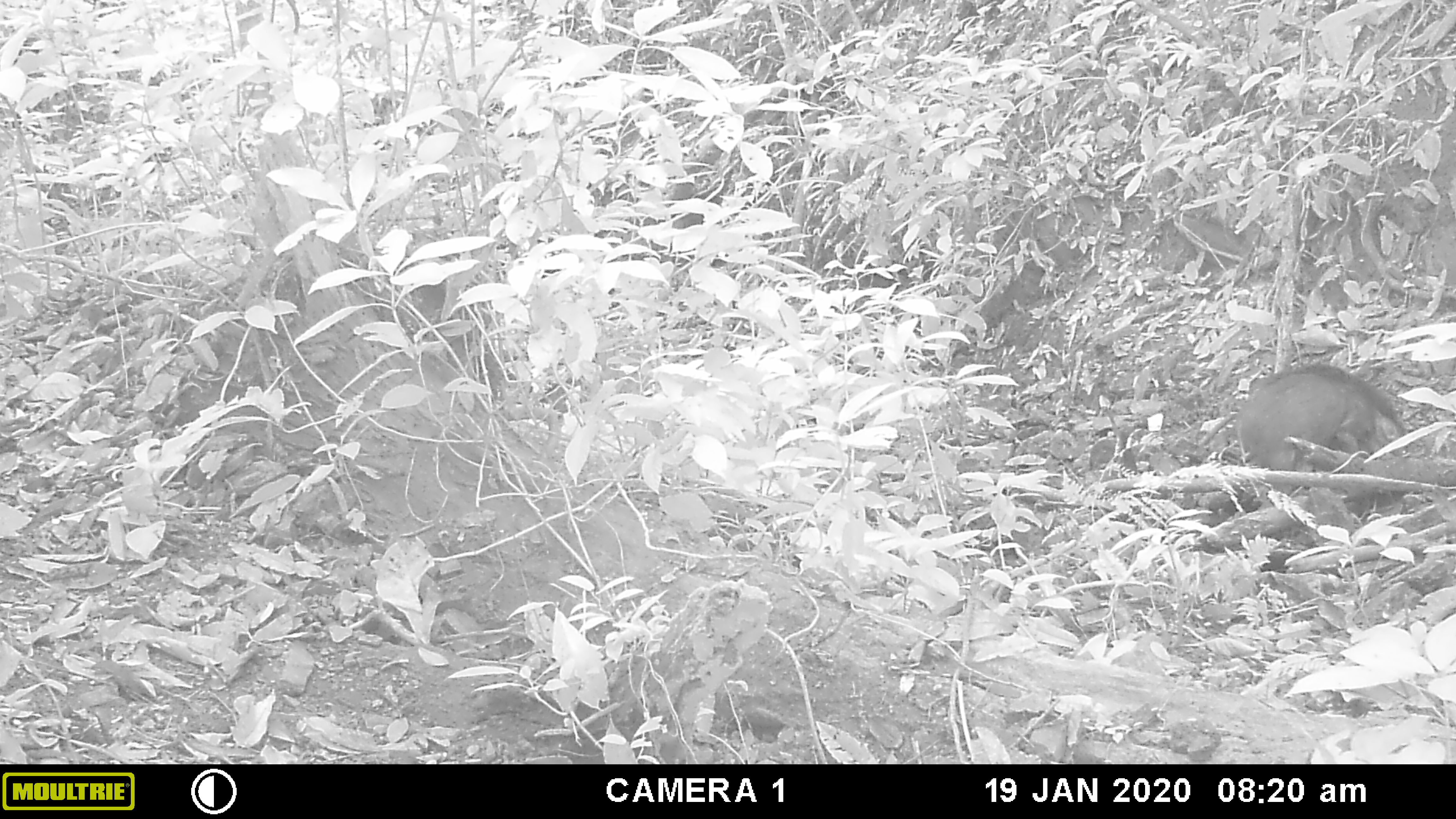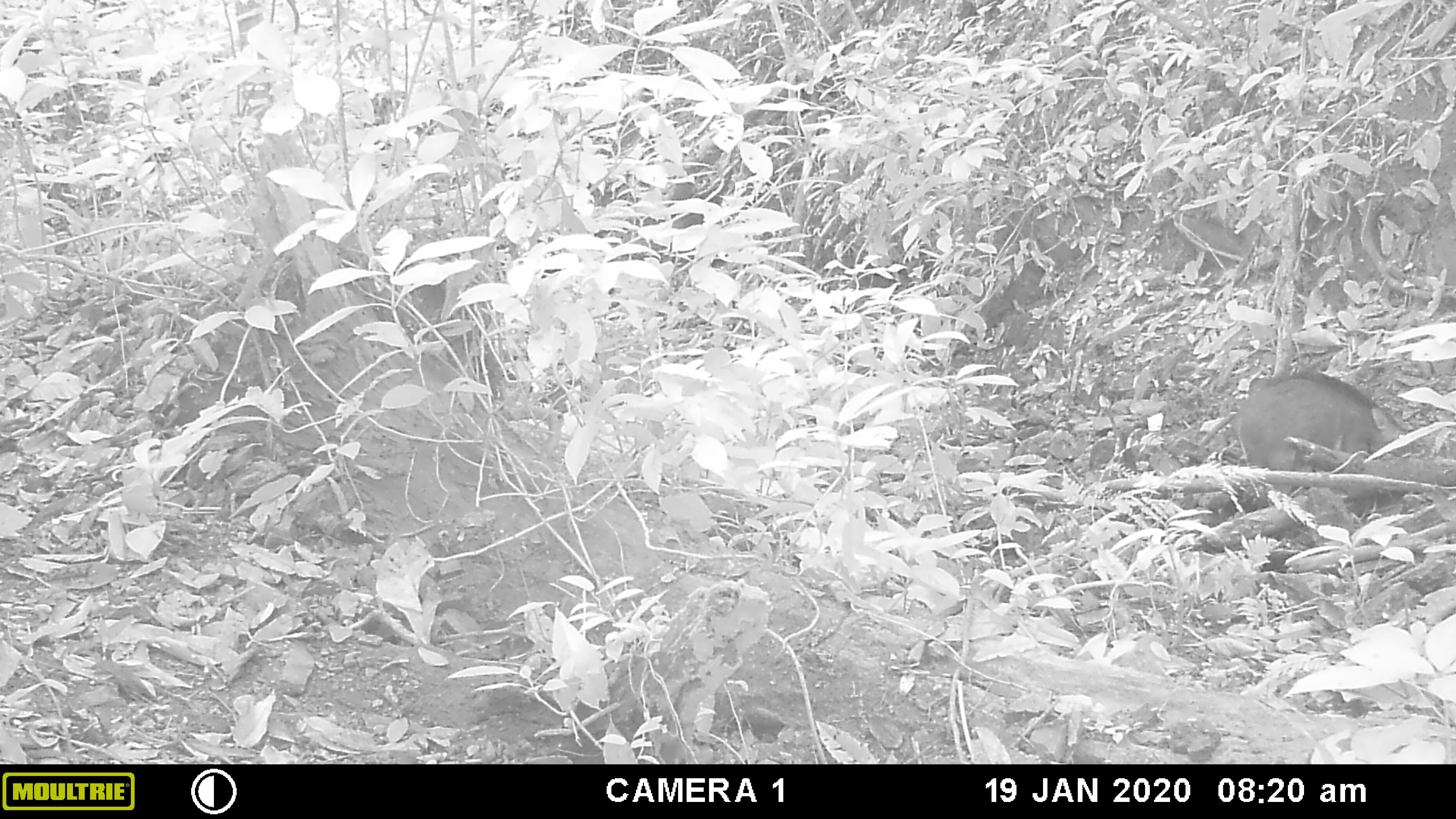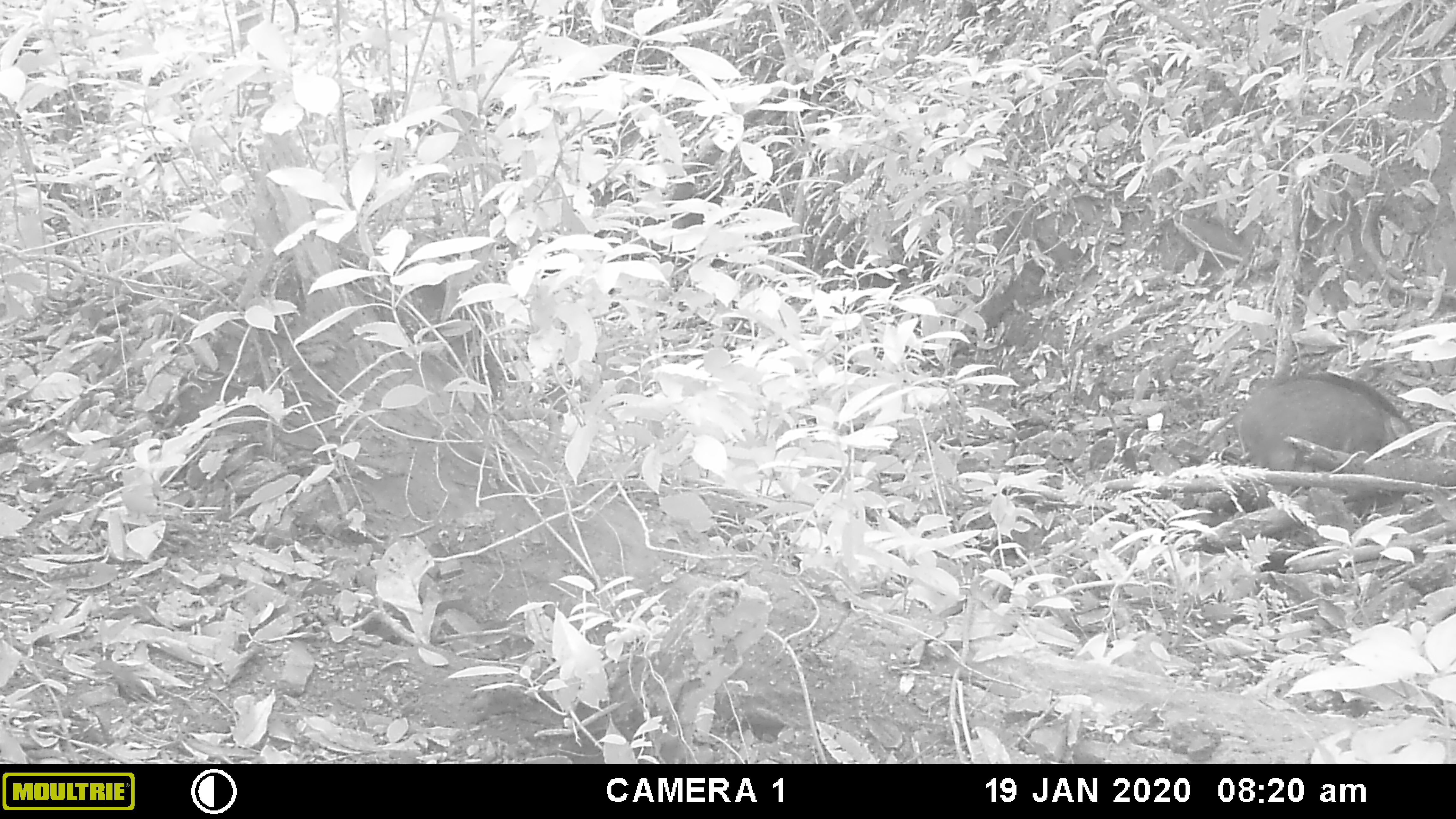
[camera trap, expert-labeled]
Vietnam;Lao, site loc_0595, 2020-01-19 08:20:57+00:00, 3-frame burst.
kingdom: Animalia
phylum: Chordata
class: Mammalia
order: Artiodactyla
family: Suidae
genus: Sus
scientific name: Sus scrofa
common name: eurasian wild pig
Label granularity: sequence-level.